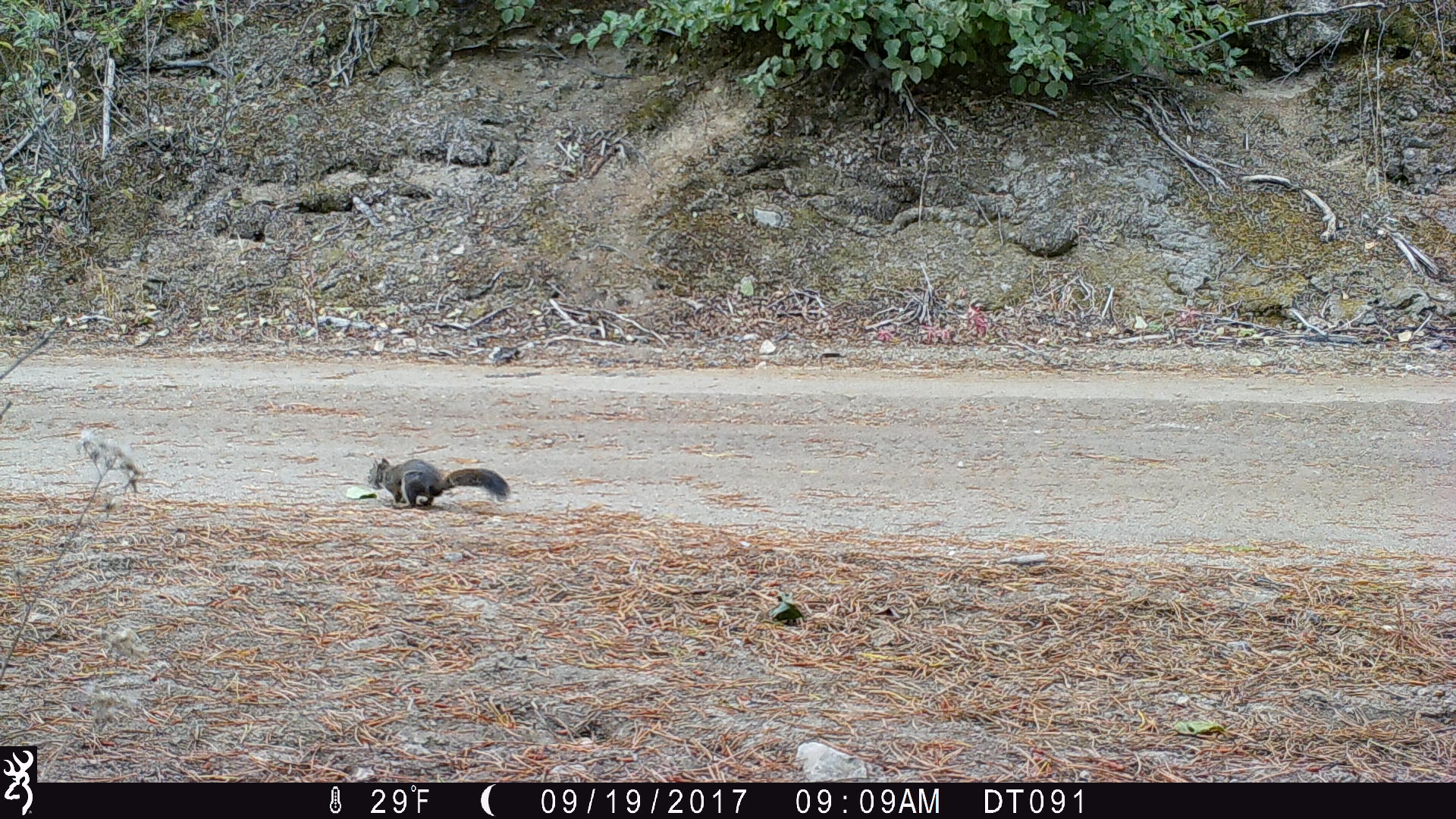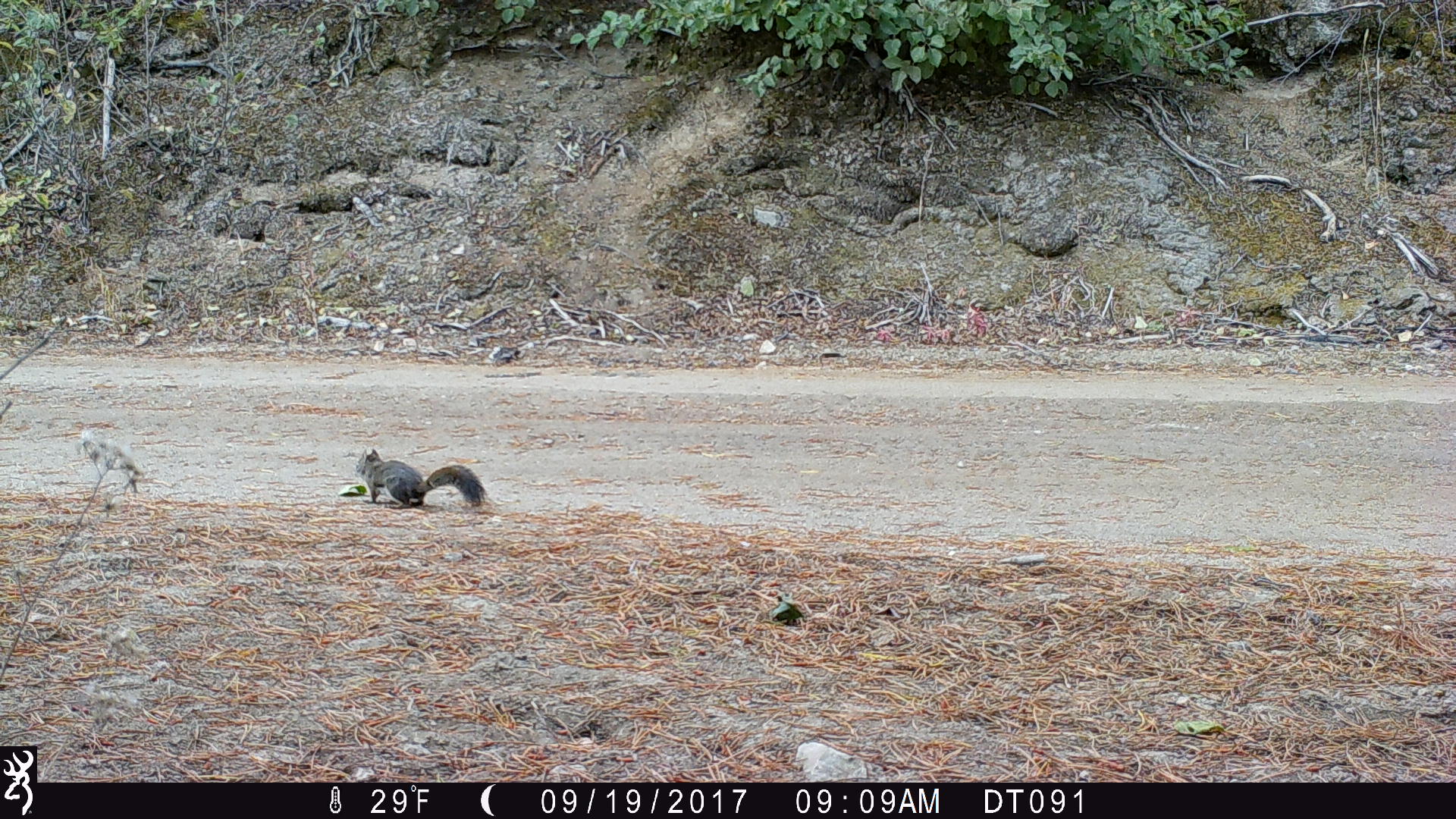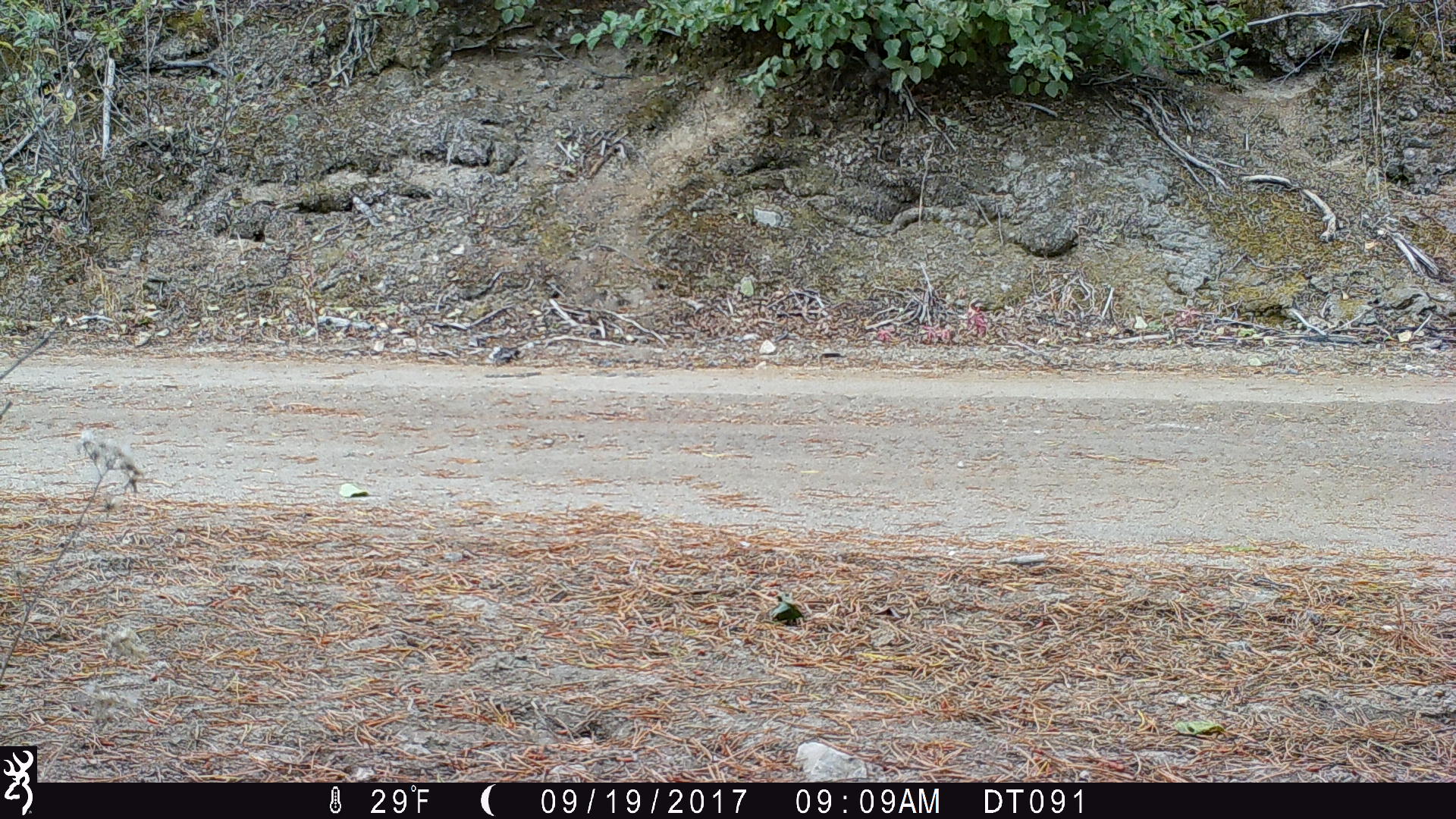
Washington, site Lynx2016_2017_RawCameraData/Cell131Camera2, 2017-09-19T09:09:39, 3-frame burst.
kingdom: Animalia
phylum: Chordata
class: Mammalia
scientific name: Mammalia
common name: small mammal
Small mammal (Mammalia). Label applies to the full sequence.